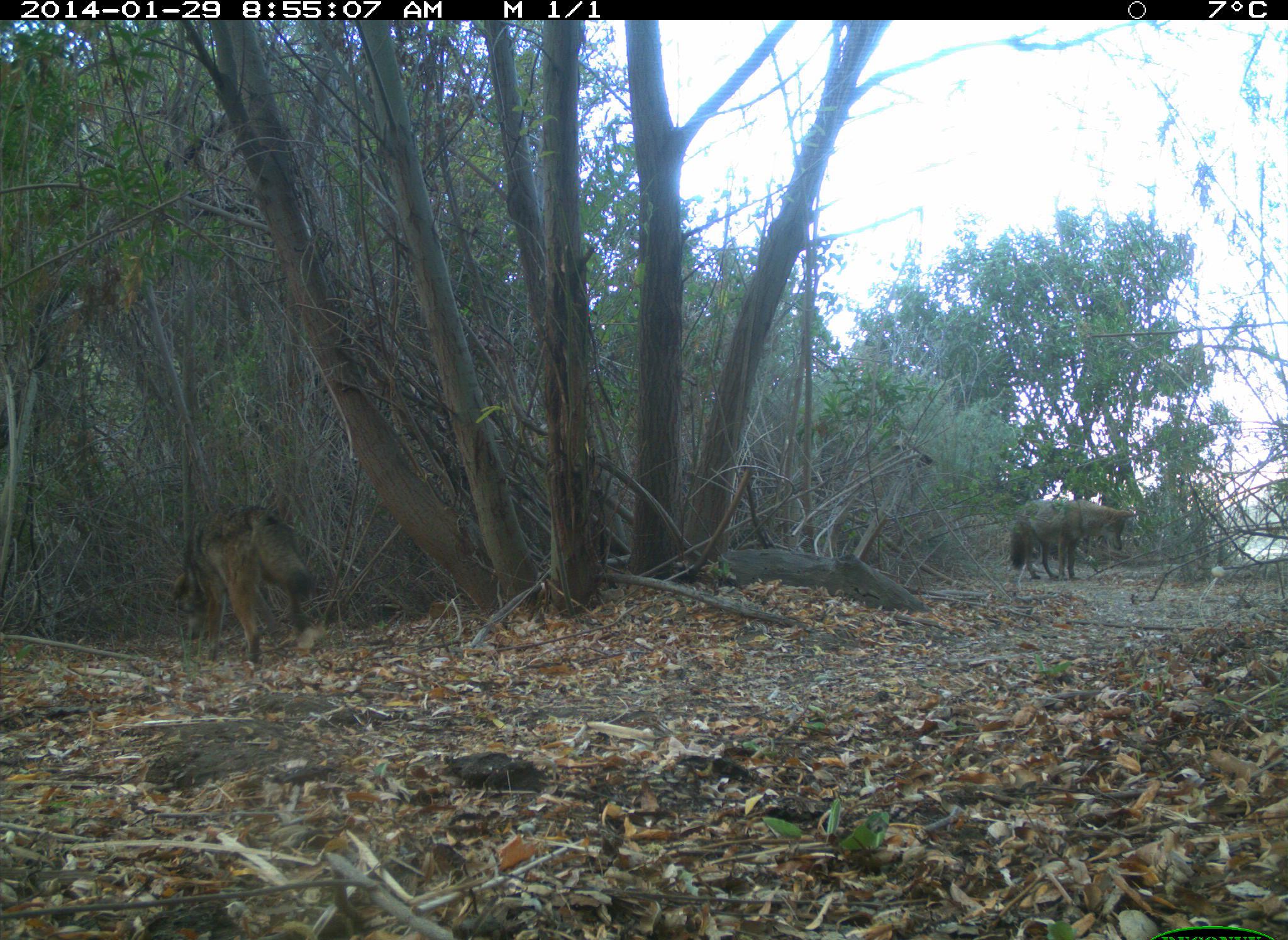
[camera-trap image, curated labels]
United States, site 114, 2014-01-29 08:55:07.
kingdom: Animalia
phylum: Chordata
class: Mammalia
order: Carnivora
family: Canidae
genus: Canis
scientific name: Canis latrans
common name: coyote